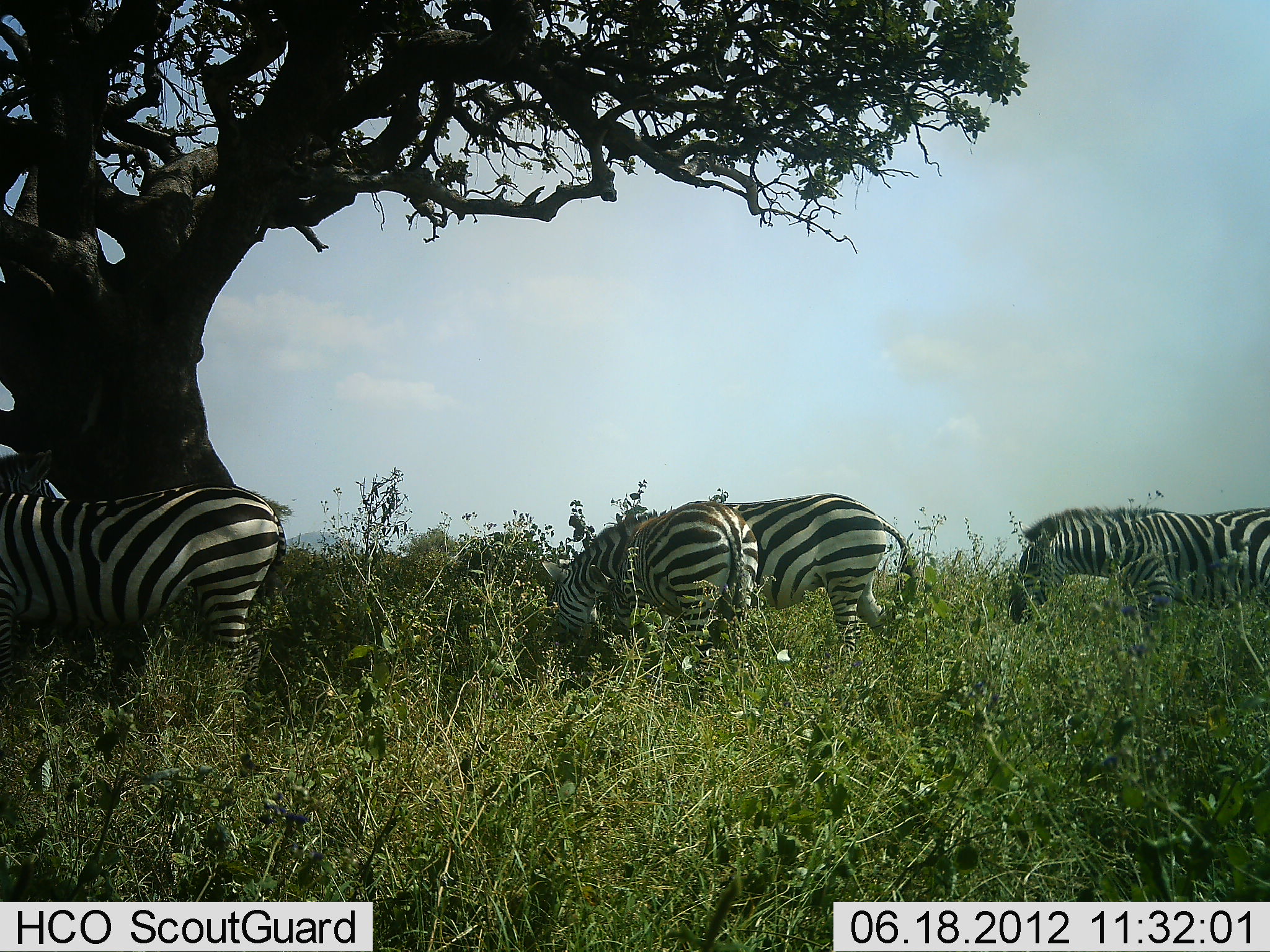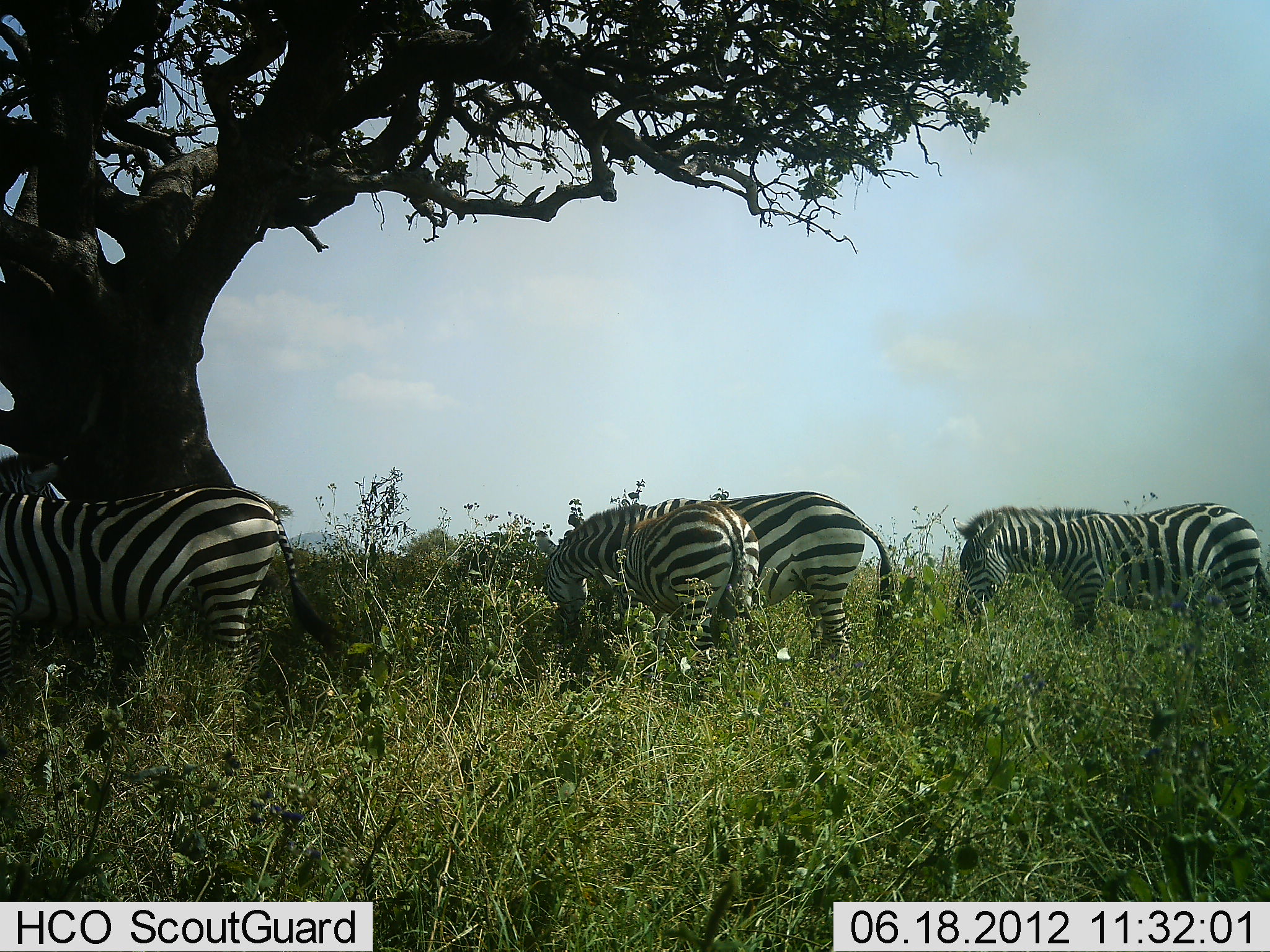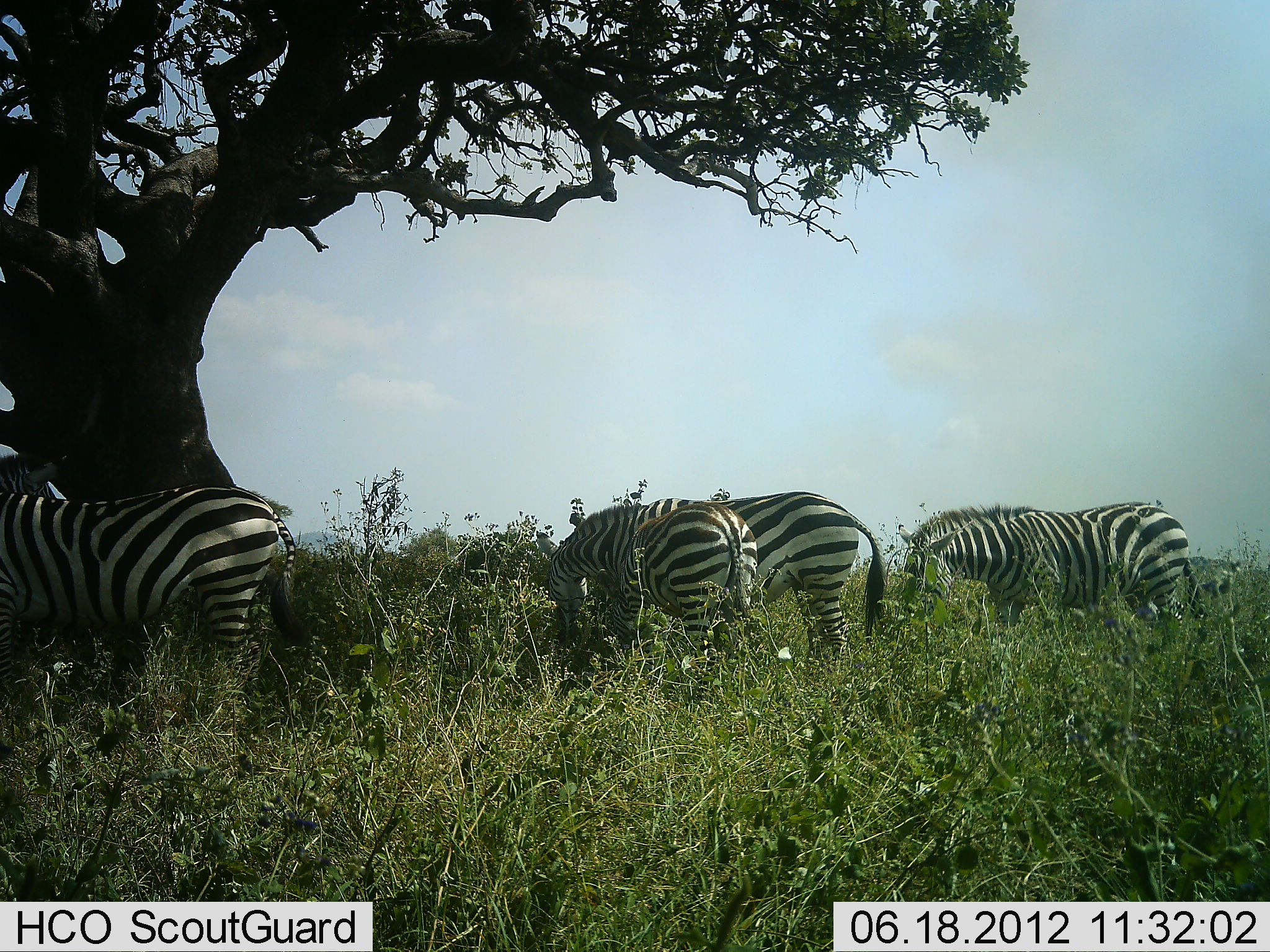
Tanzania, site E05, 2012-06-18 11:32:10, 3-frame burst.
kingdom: Animalia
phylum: Chordata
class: Mammalia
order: Perissodactyla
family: Equidae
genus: Equus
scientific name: Equus quagga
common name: plains zebra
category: zebra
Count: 4.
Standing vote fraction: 50%.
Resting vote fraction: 10%.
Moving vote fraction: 50%.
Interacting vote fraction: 0%.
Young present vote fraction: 10%.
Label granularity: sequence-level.